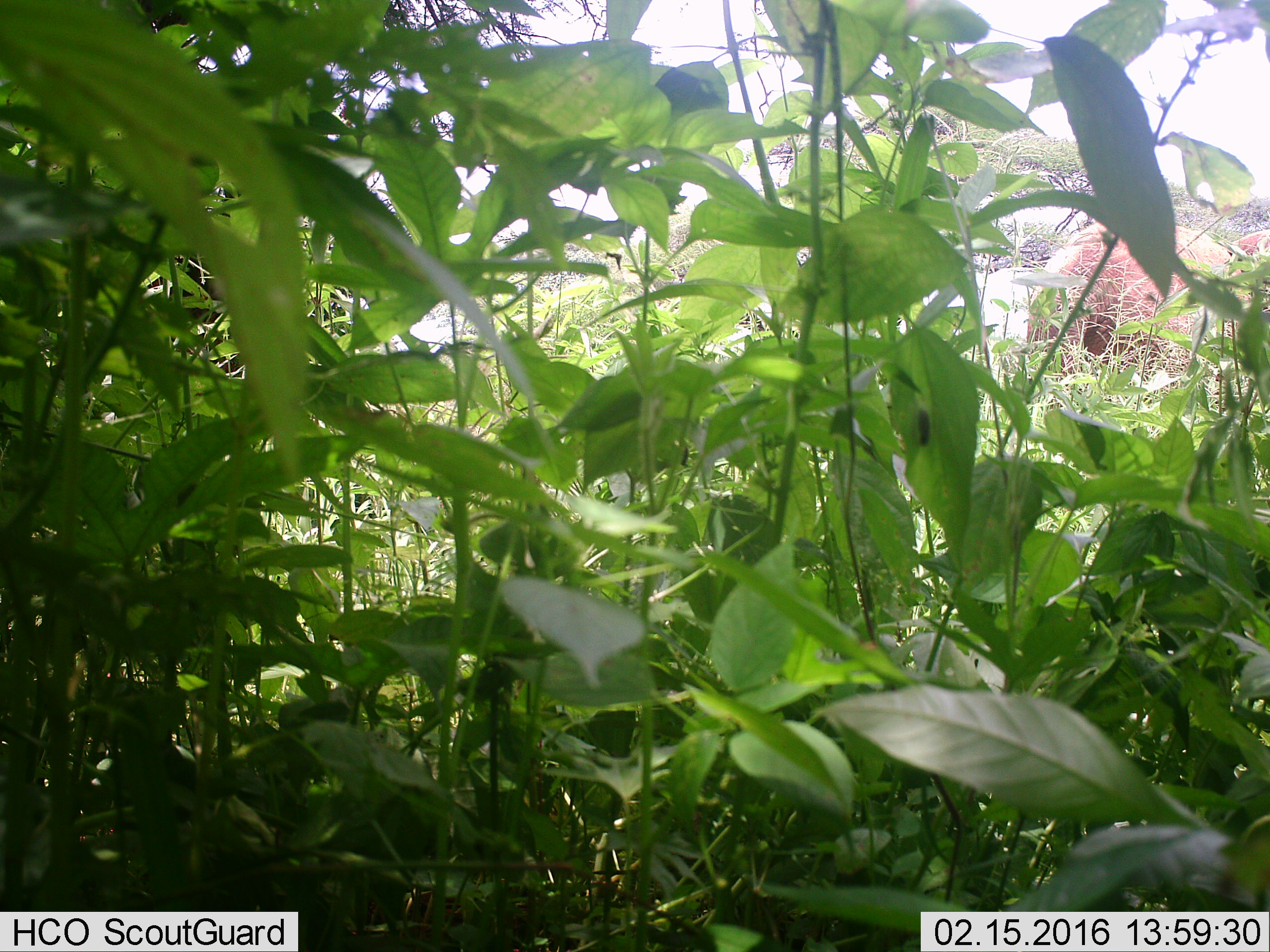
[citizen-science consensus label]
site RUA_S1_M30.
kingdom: Animalia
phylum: Chordata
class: Mammalia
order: Proboscidea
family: Elephantidae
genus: Loxodonta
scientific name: Loxodonta africana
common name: african bush elephant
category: elephant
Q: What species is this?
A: Elephant (african bush elephant) (Loxodonta africana).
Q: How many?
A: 1.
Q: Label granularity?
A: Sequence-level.